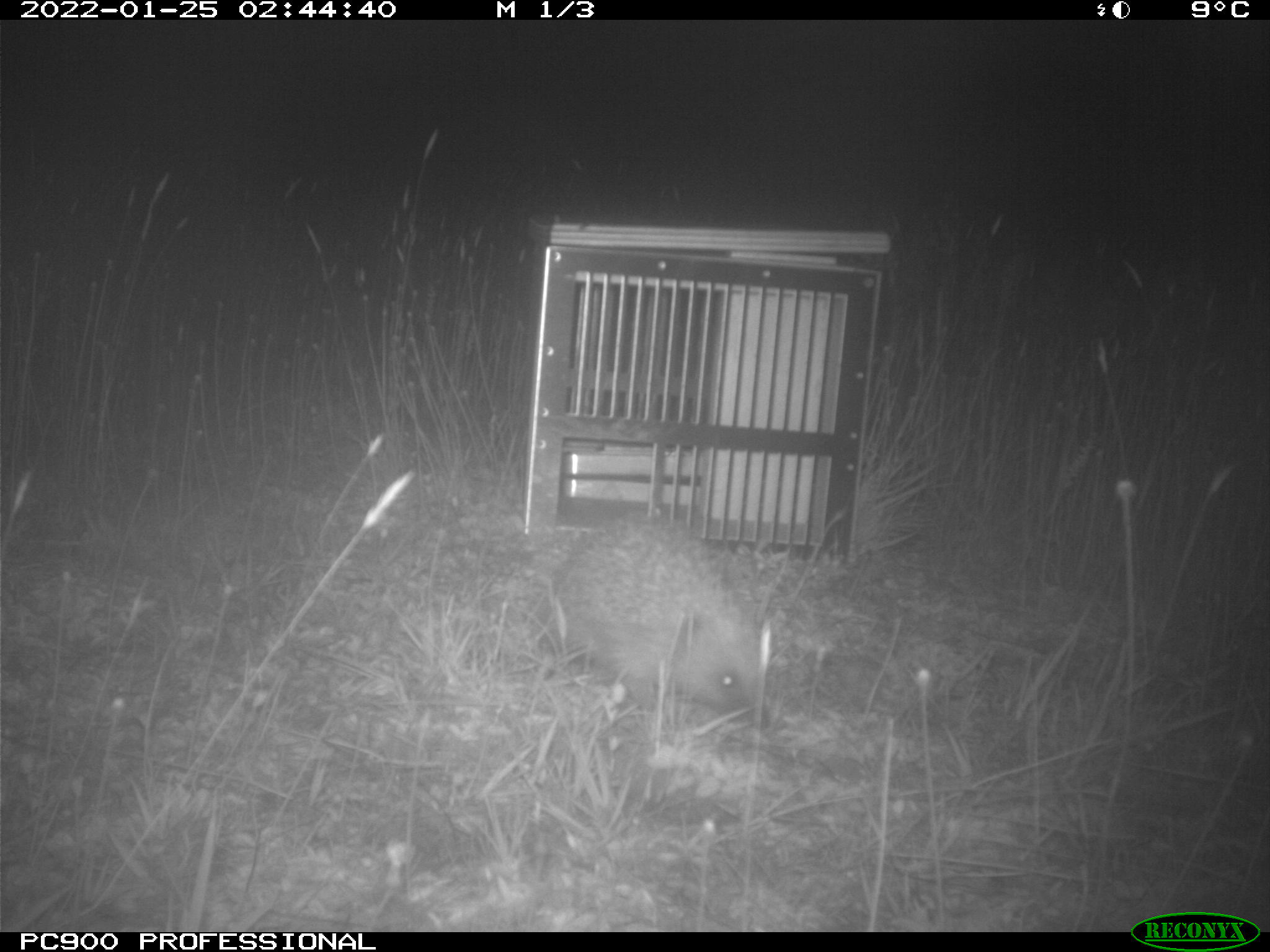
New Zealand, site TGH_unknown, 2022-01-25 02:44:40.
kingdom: Animalia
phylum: Chordata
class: Mammalia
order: Eulipotyphla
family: Erinaceidae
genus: Erinaceus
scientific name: Erinaceus europaeus europaeus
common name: european hedgehog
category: hedgehog